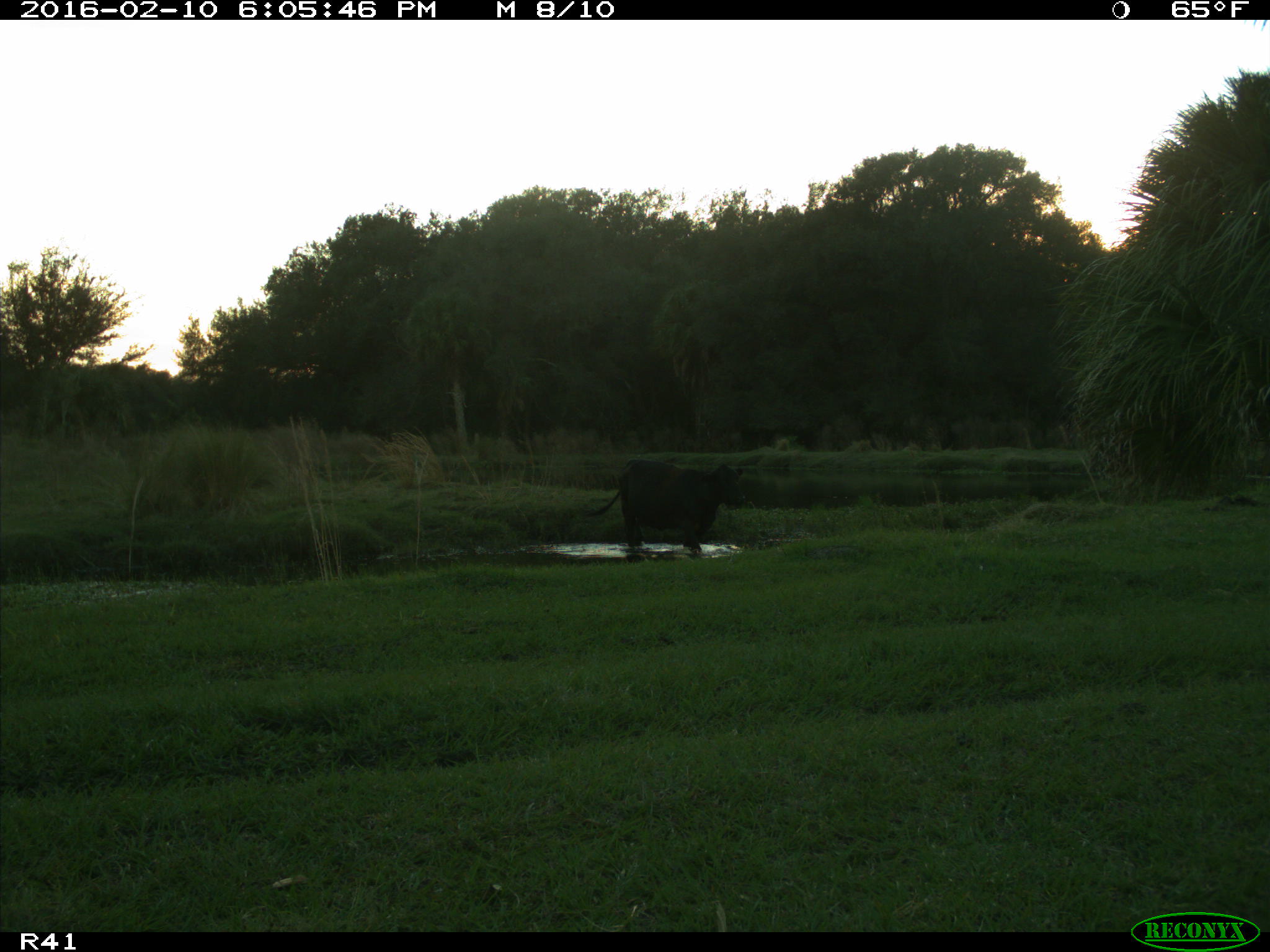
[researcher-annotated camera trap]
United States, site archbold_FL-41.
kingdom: Animalia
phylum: Chordata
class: Mammalia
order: Artiodactyla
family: Bovidae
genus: Bos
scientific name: Bos taurus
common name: domestic cow